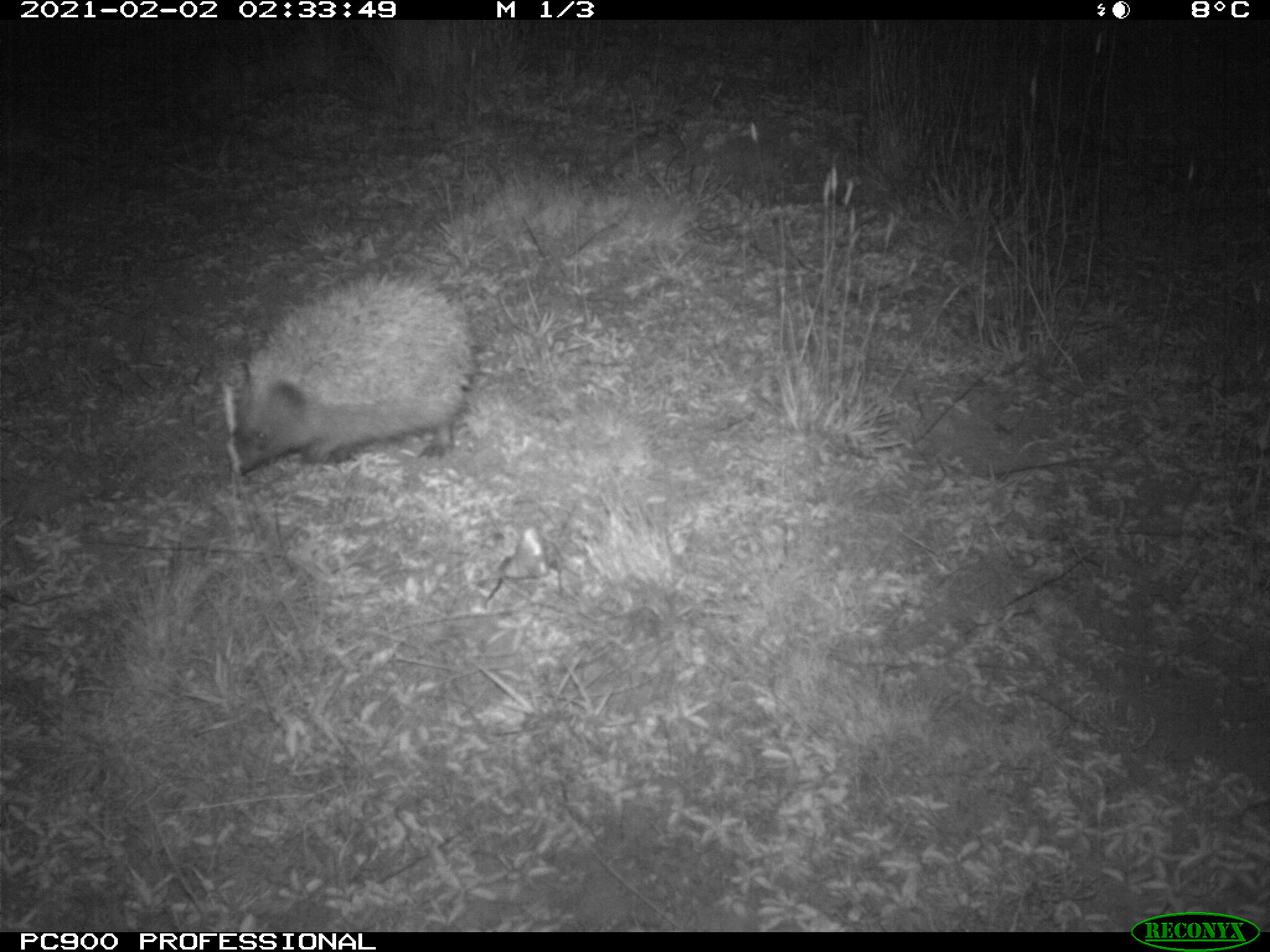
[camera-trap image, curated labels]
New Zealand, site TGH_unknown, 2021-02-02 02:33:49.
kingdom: Animalia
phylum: Chordata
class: Mammalia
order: Eulipotyphla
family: Erinaceidae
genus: Erinaceus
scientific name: Erinaceus europaeus europaeus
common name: european hedgehog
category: hedgehog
Hedgehog (european hedgehog) (Erinaceus europaeus europaeus).